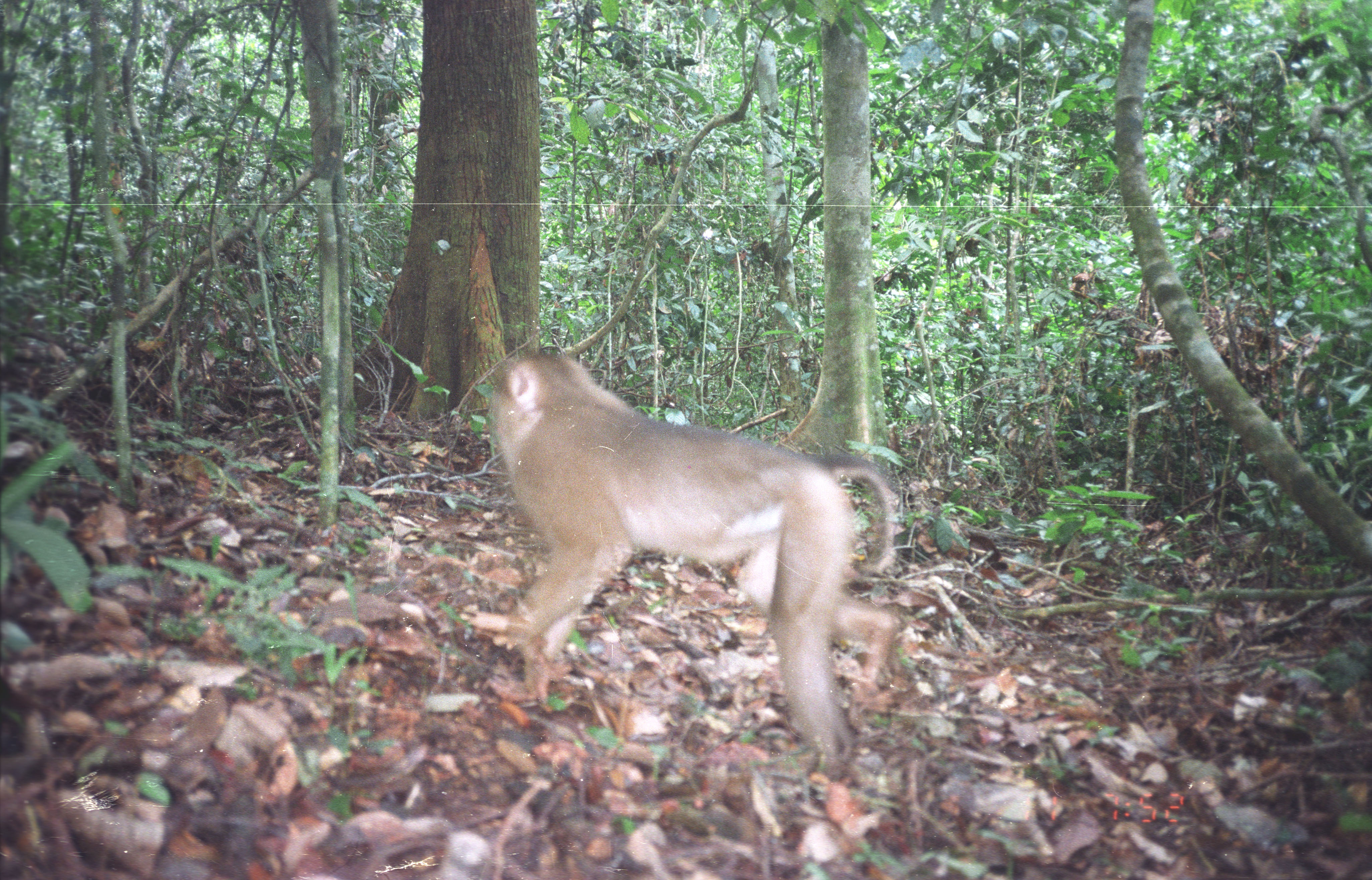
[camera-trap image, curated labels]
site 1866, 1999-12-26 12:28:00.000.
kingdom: Animalia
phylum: Chordata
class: Mammalia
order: Primates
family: Cercopithecidae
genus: Macaca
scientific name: Macaca nemestrina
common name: southern pig-tailed macaque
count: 1